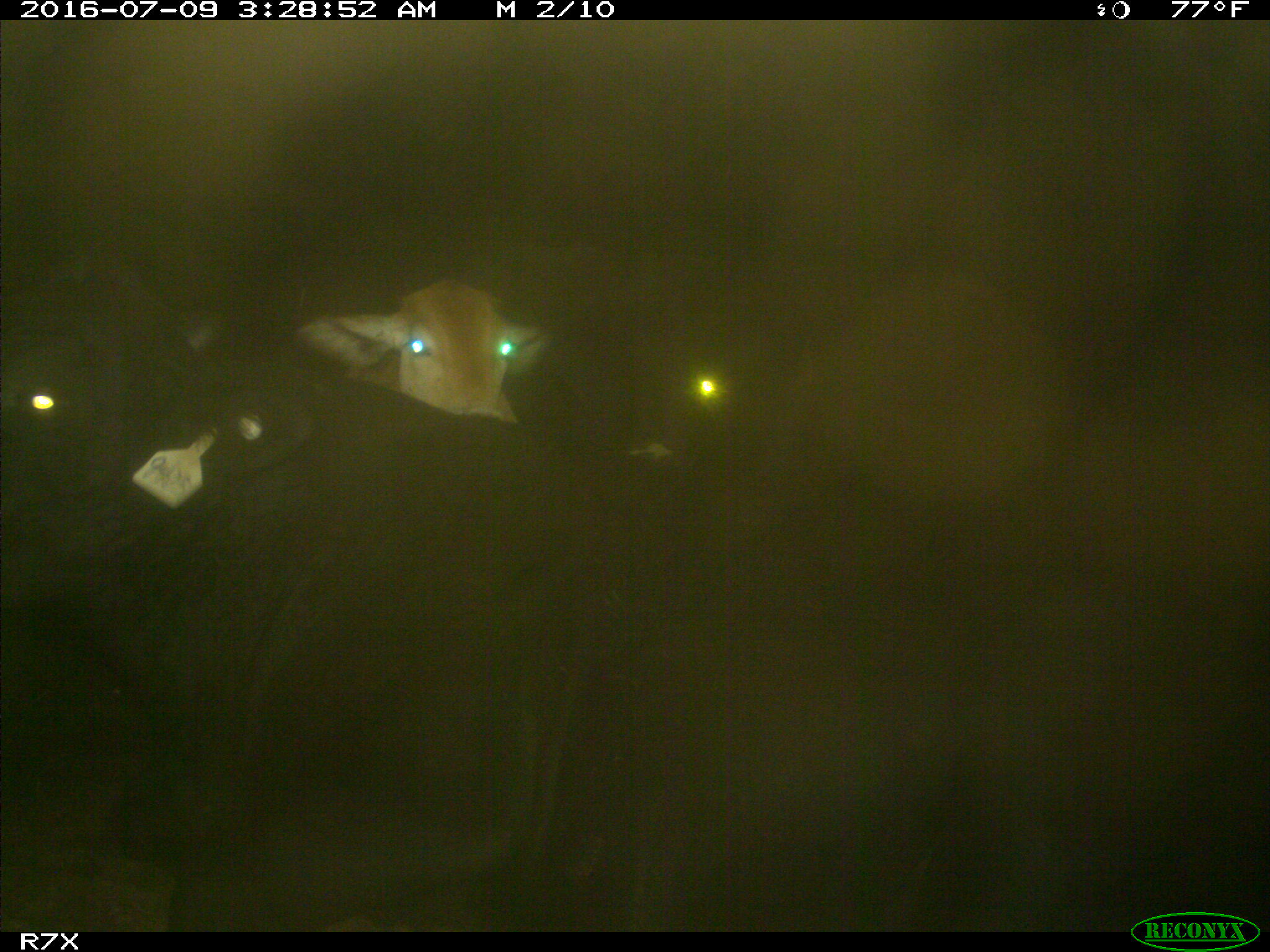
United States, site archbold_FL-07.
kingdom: Animalia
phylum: Chordata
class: Mammalia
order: Artiodactyla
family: Bovidae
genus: Bos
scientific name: Bos taurus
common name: domestic cow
Bos taurus (domestic cow).